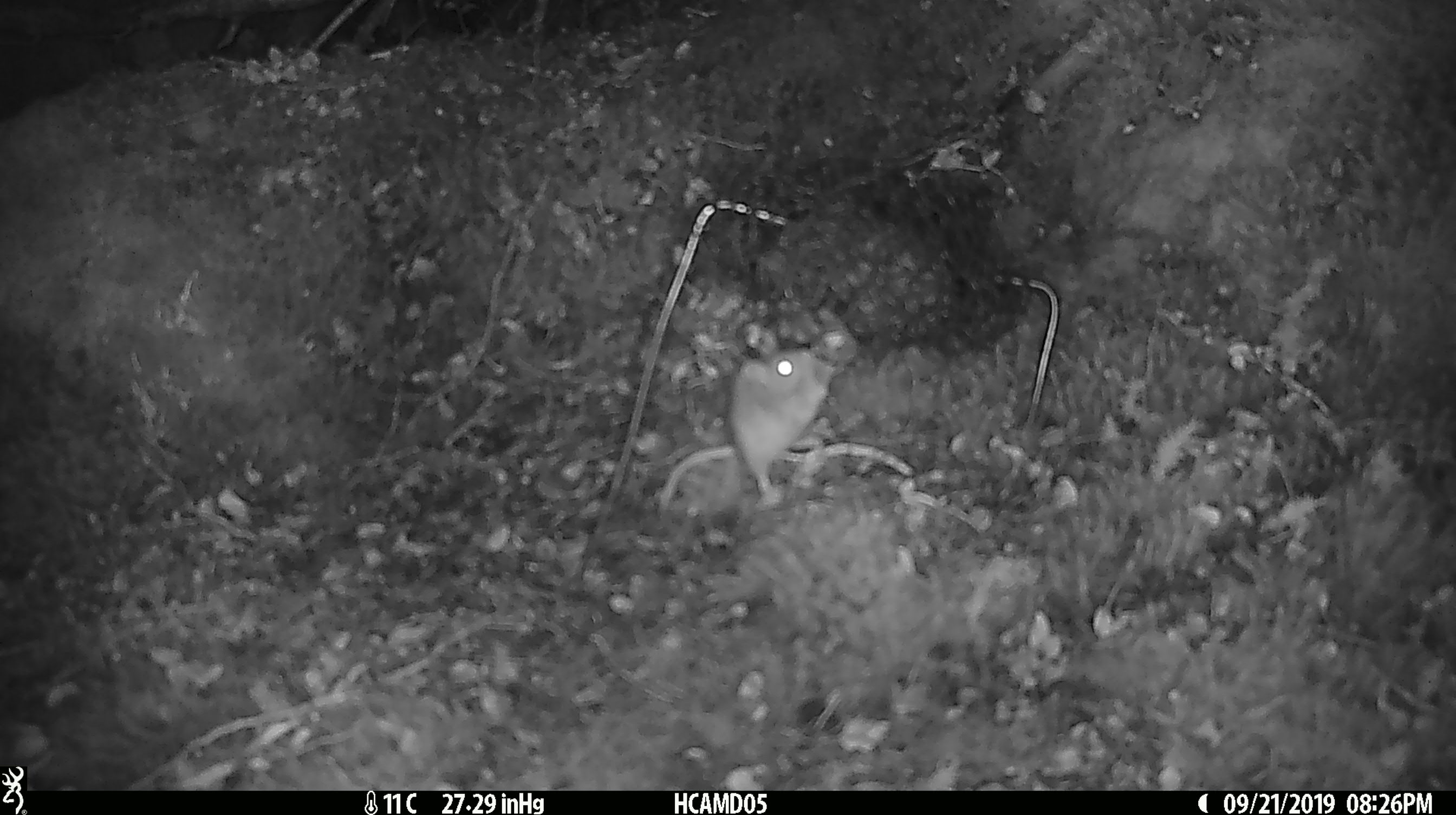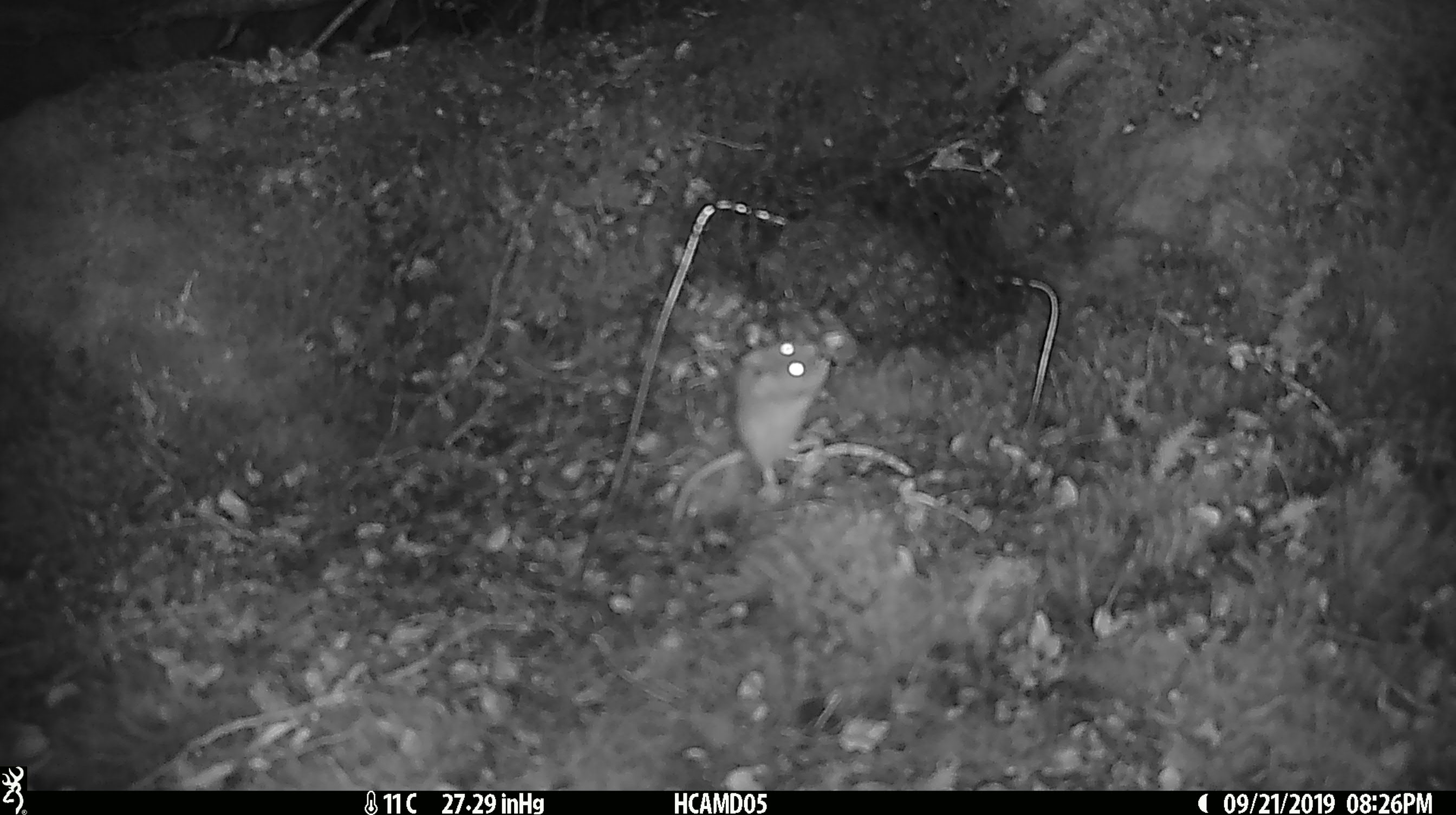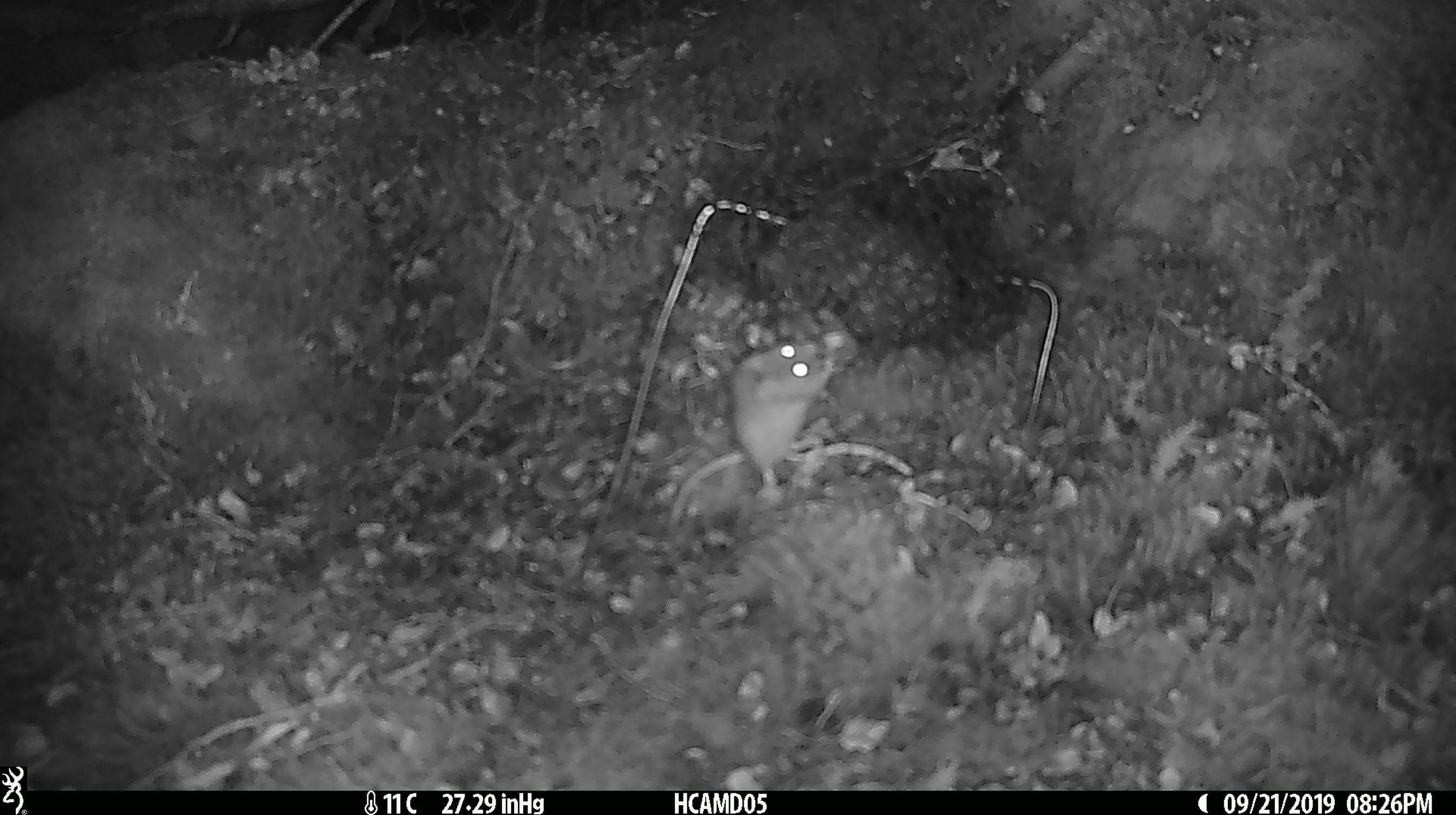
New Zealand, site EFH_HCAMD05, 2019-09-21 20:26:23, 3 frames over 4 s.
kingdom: Animalia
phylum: Chordata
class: Mammalia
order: Rodentia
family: Muridae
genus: Mus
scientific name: Mus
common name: mouse